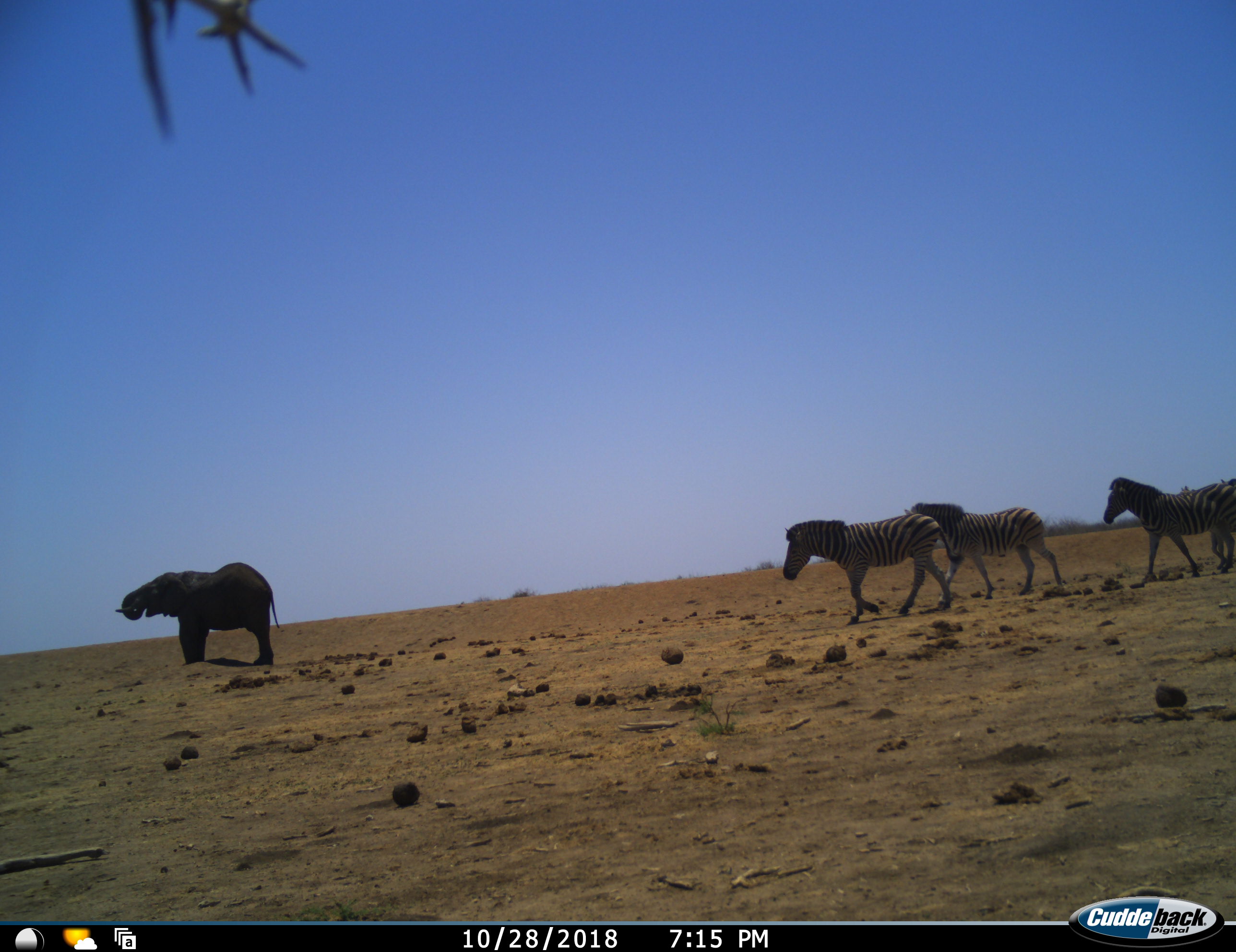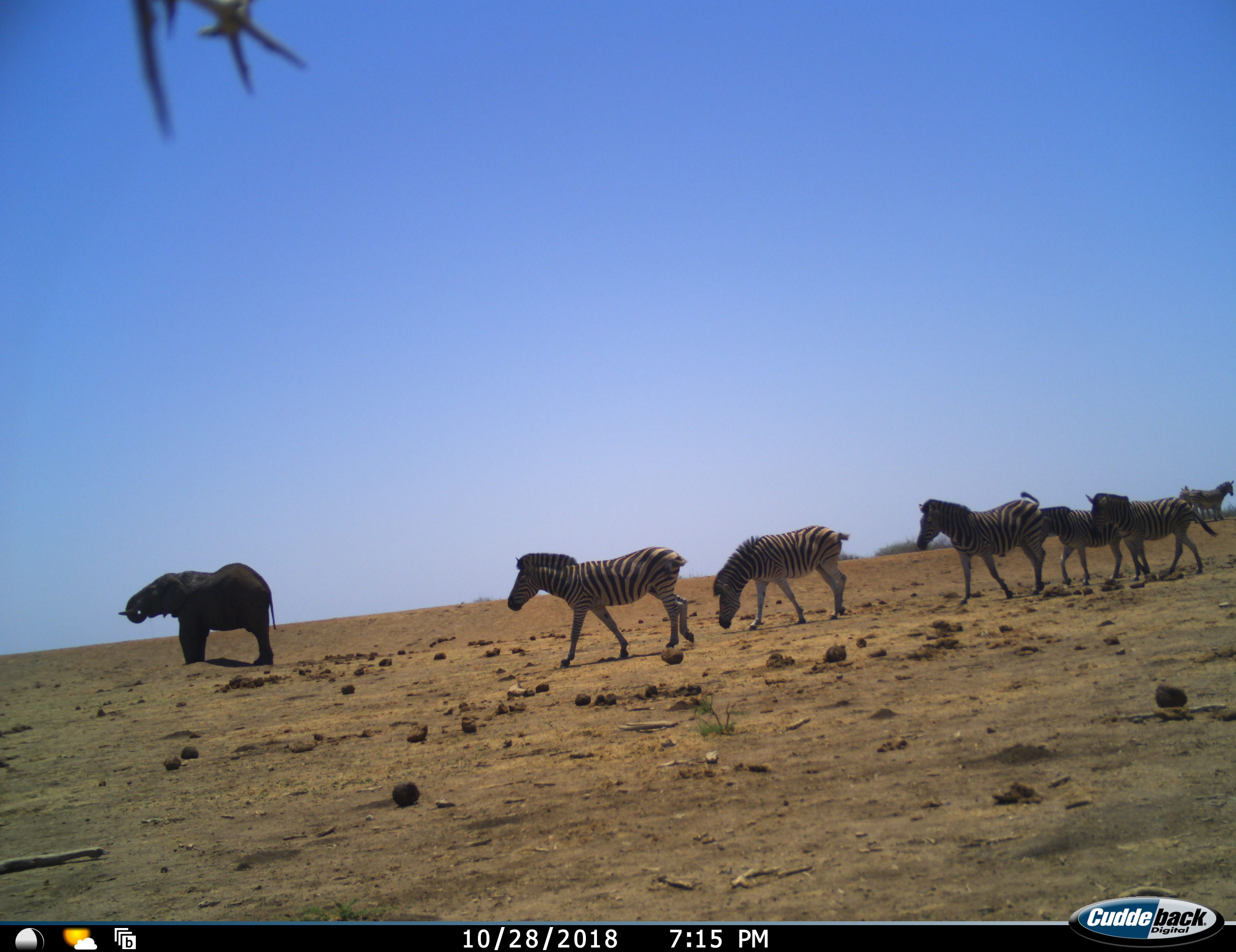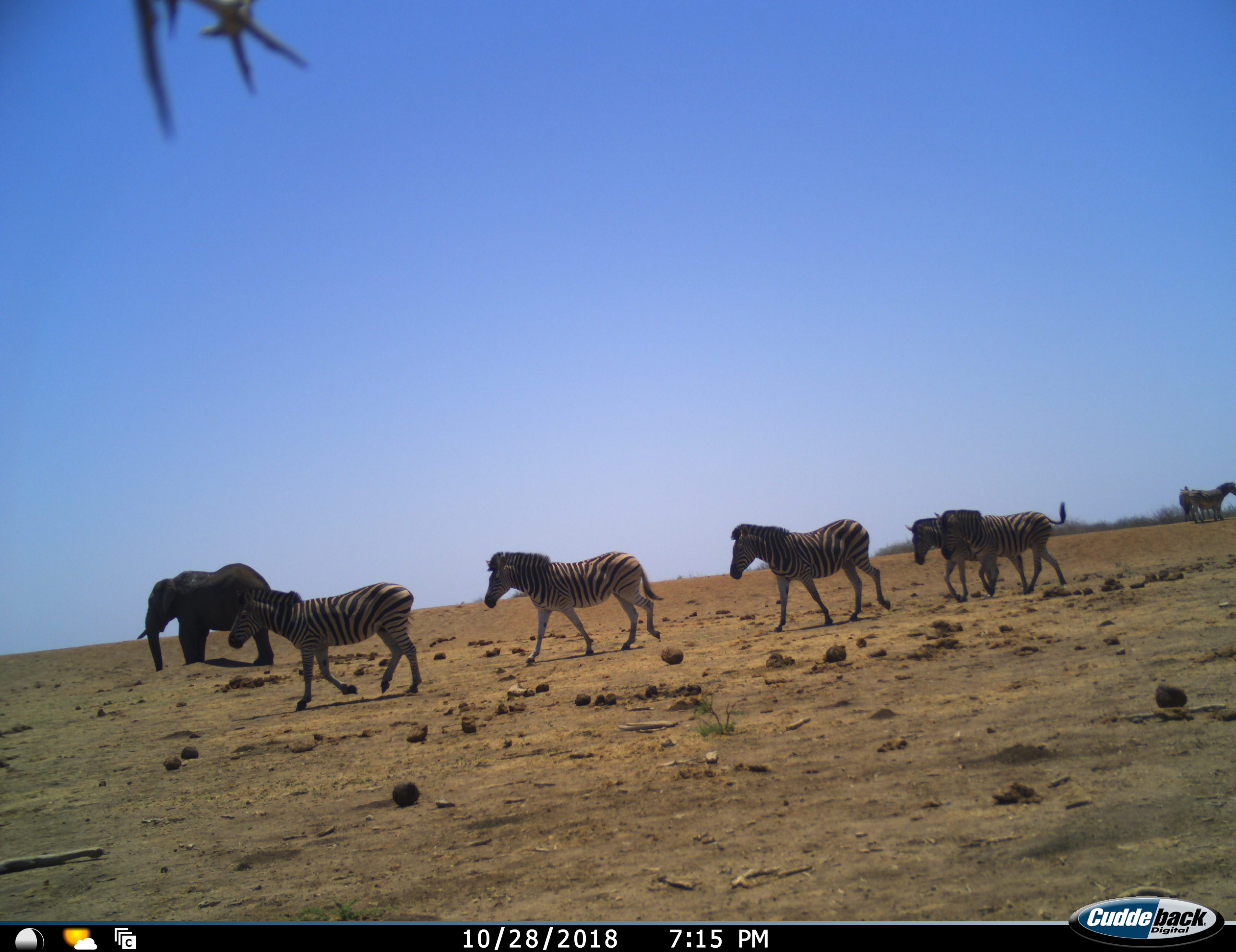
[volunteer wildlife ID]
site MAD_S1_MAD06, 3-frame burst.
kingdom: Animalia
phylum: Chordata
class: Mammalia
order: Proboscidea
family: Elephantidae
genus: Loxodonta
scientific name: Loxodonta africana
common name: african bush elephant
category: elephant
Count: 1.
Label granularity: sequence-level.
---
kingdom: Animalia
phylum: Chordata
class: Mammalia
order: Perissodactyla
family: Equidae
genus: Equus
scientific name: Equus quagga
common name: plains zebra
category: zebraplains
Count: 7.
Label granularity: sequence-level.